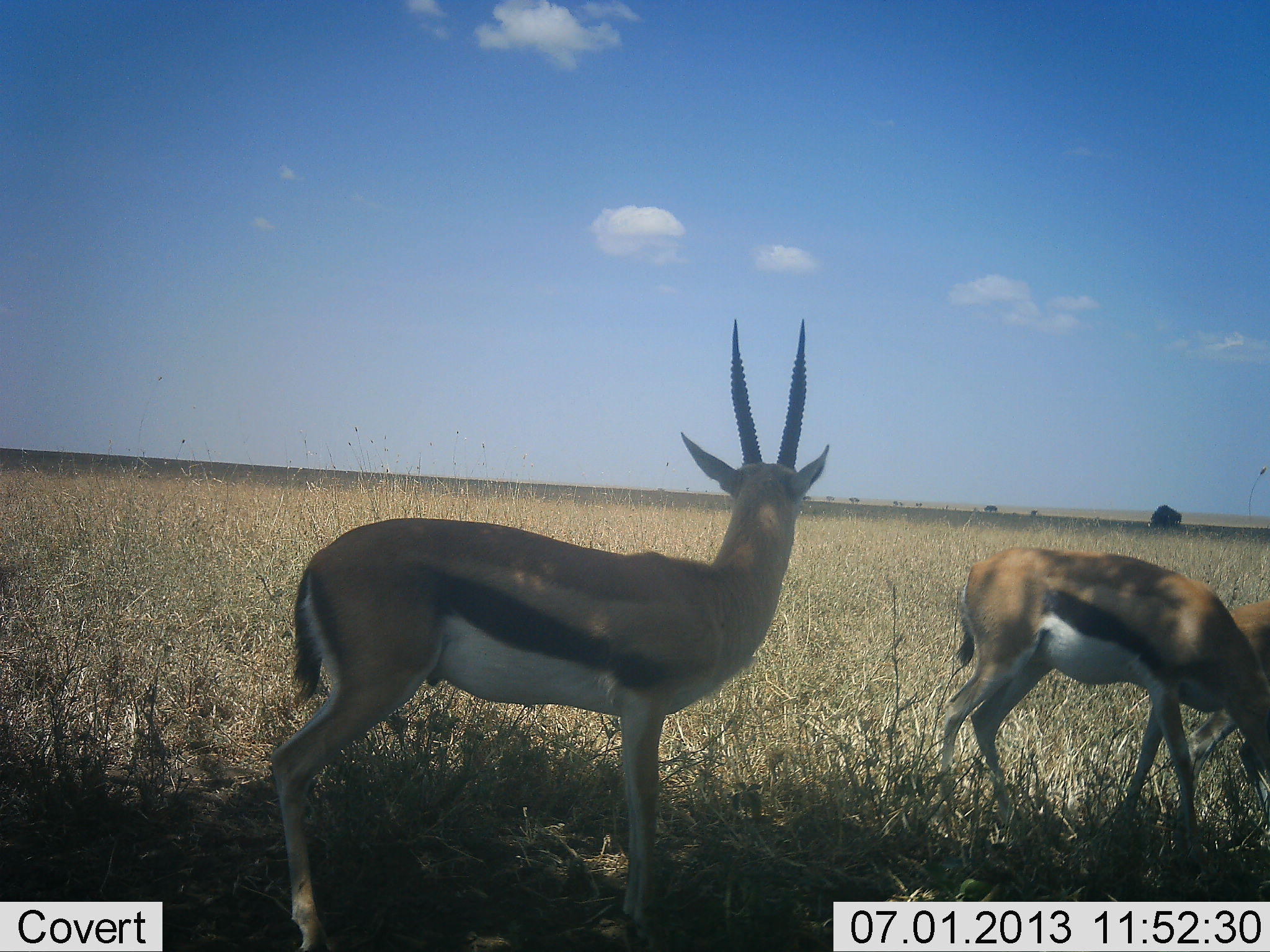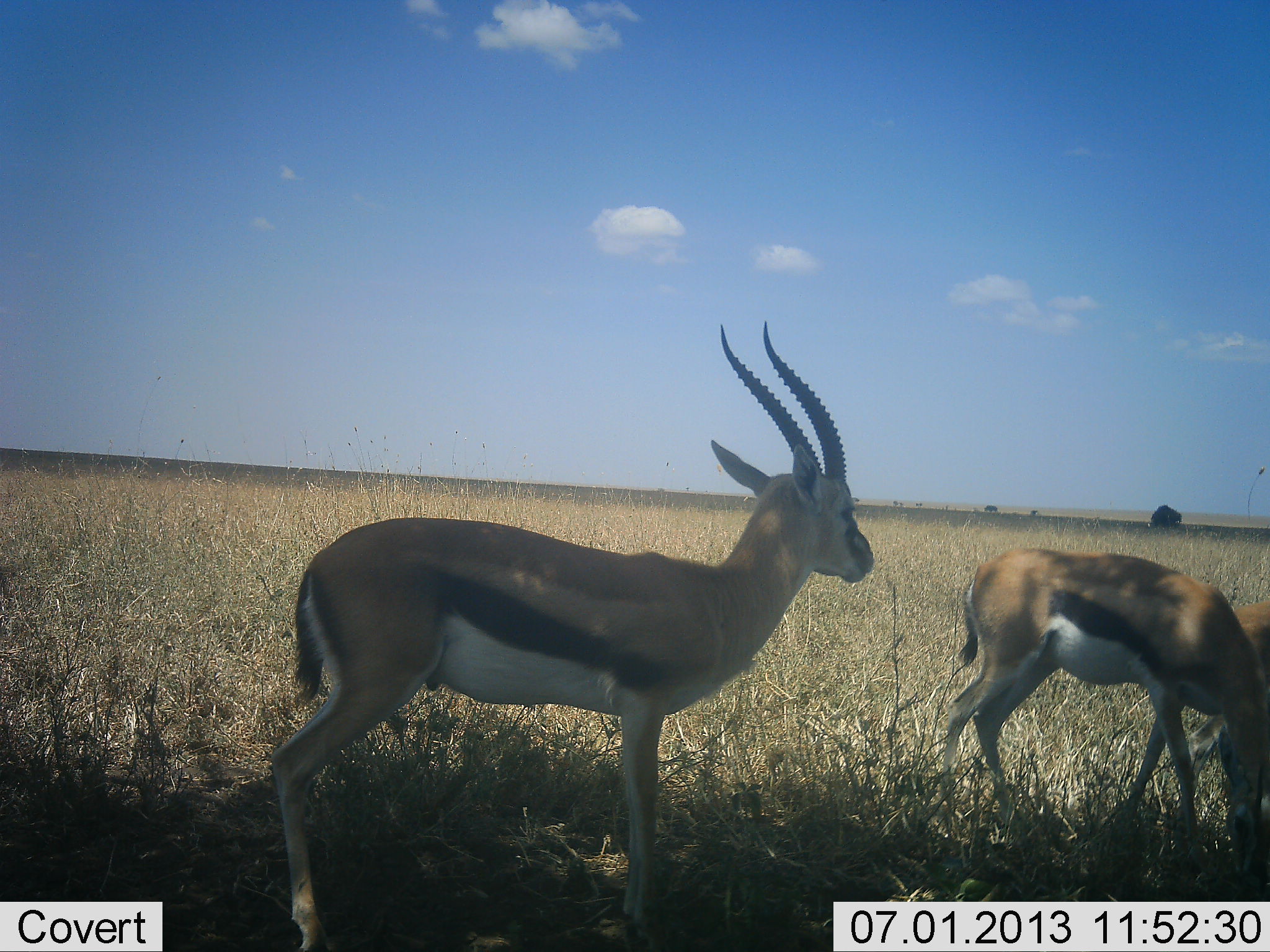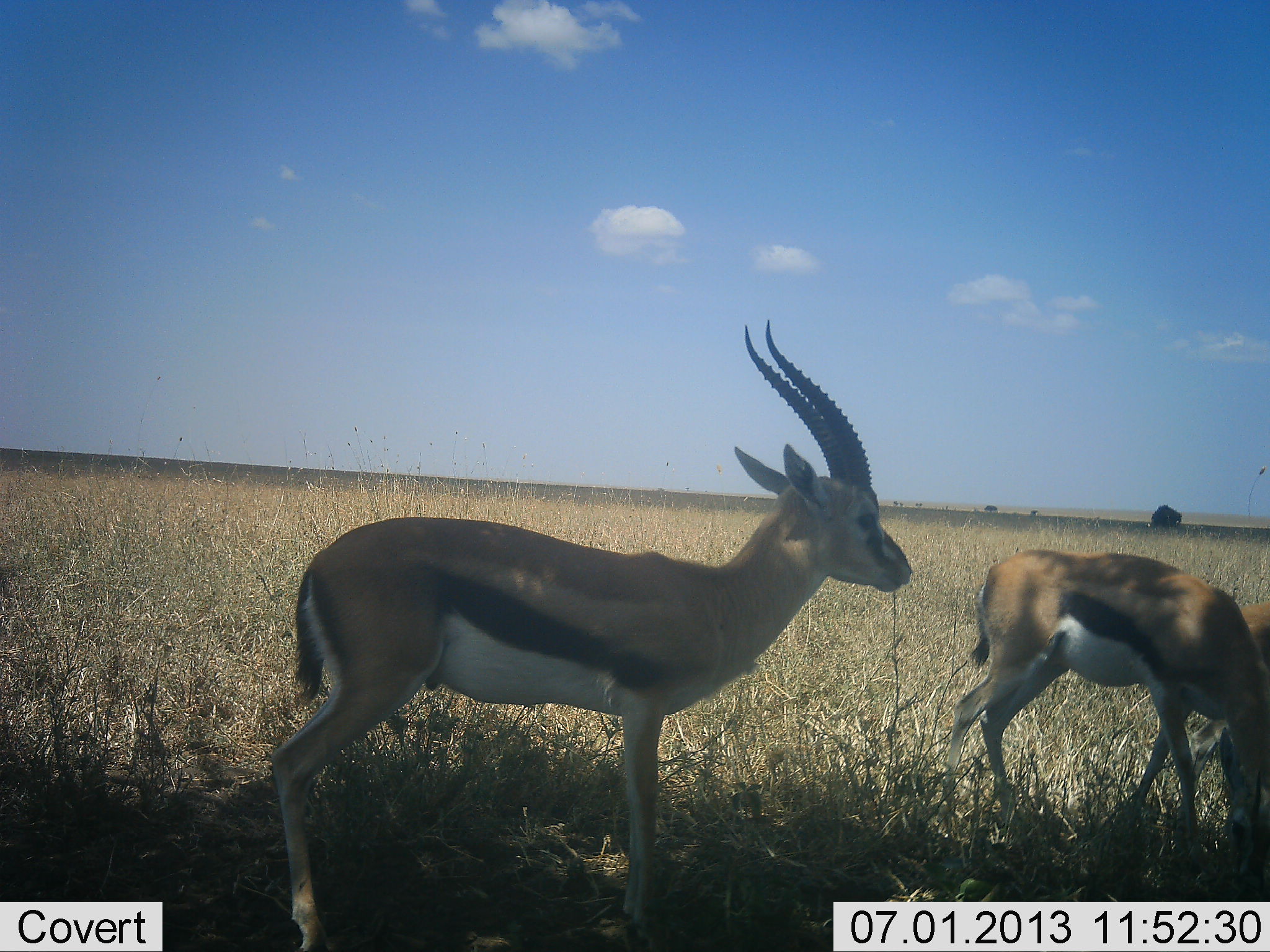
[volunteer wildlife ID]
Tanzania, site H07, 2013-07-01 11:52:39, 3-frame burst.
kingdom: Animalia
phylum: Chordata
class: Mammalia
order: Artiodactyla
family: Bovidae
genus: Eudorcas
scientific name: Eudorcas thomsonii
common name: thomson's gazelle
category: gazellethomsons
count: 3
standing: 88%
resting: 3%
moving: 3%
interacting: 3%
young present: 0%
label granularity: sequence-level